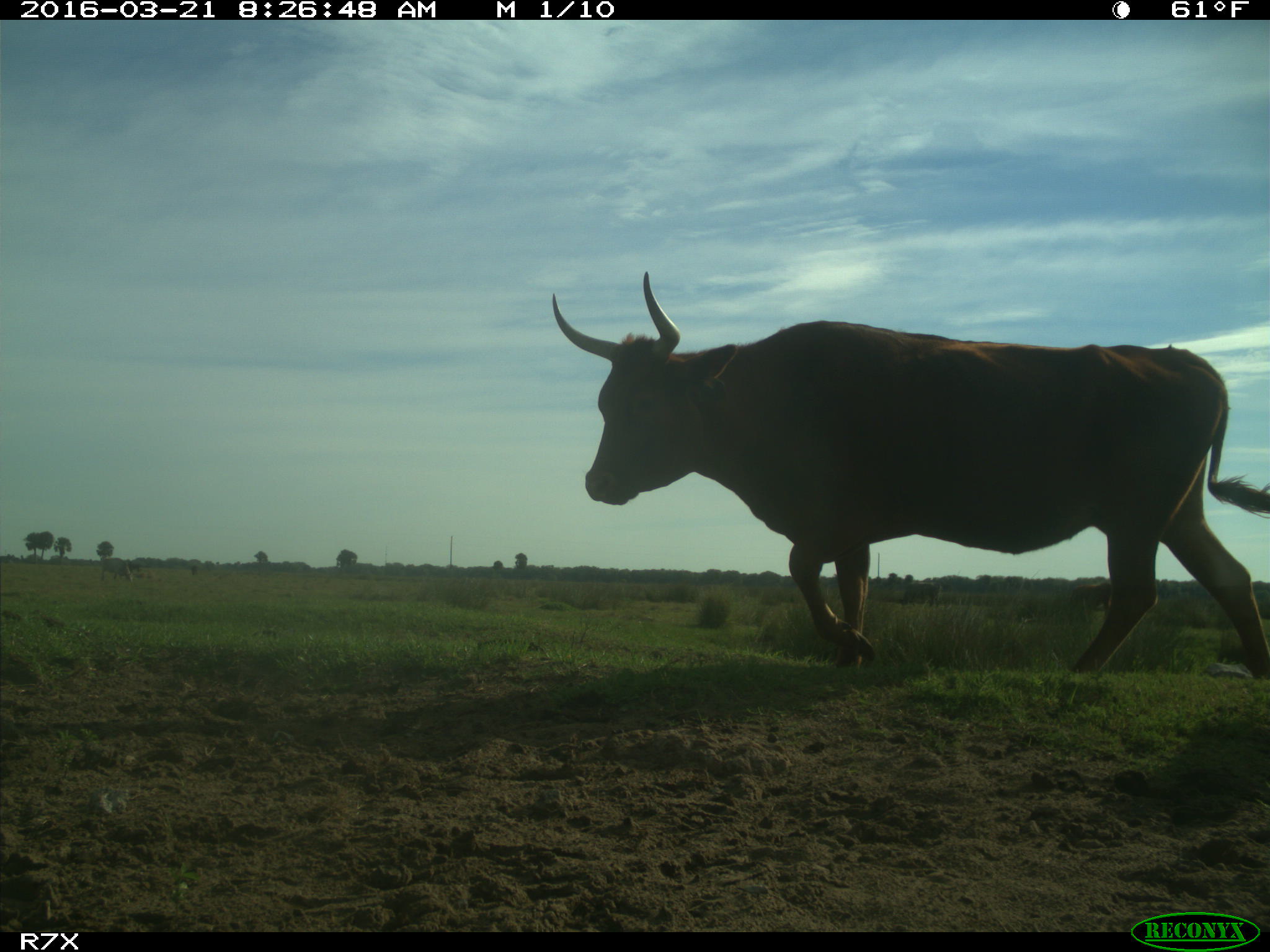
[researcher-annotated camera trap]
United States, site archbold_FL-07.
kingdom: Animalia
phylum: Chordata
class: Mammalia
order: Artiodactyla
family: Bovidae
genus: Bos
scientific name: Bos taurus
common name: domestic cow